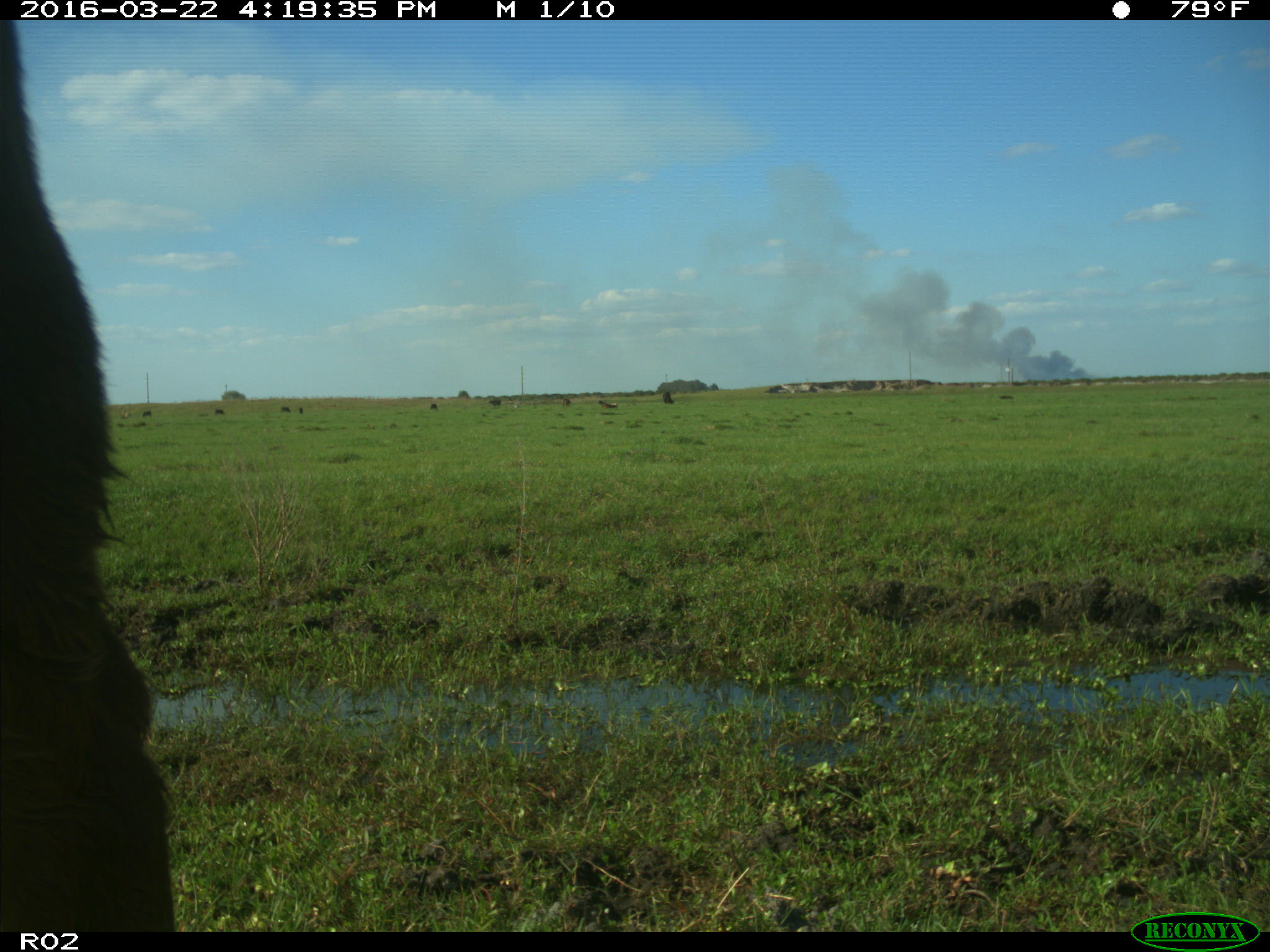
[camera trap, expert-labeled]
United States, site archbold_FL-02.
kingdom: Animalia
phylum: Chordata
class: Mammalia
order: Artiodactyla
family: Bovidae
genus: Bos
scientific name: Bos taurus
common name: domestic cow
Bos taurus (domestic cow).